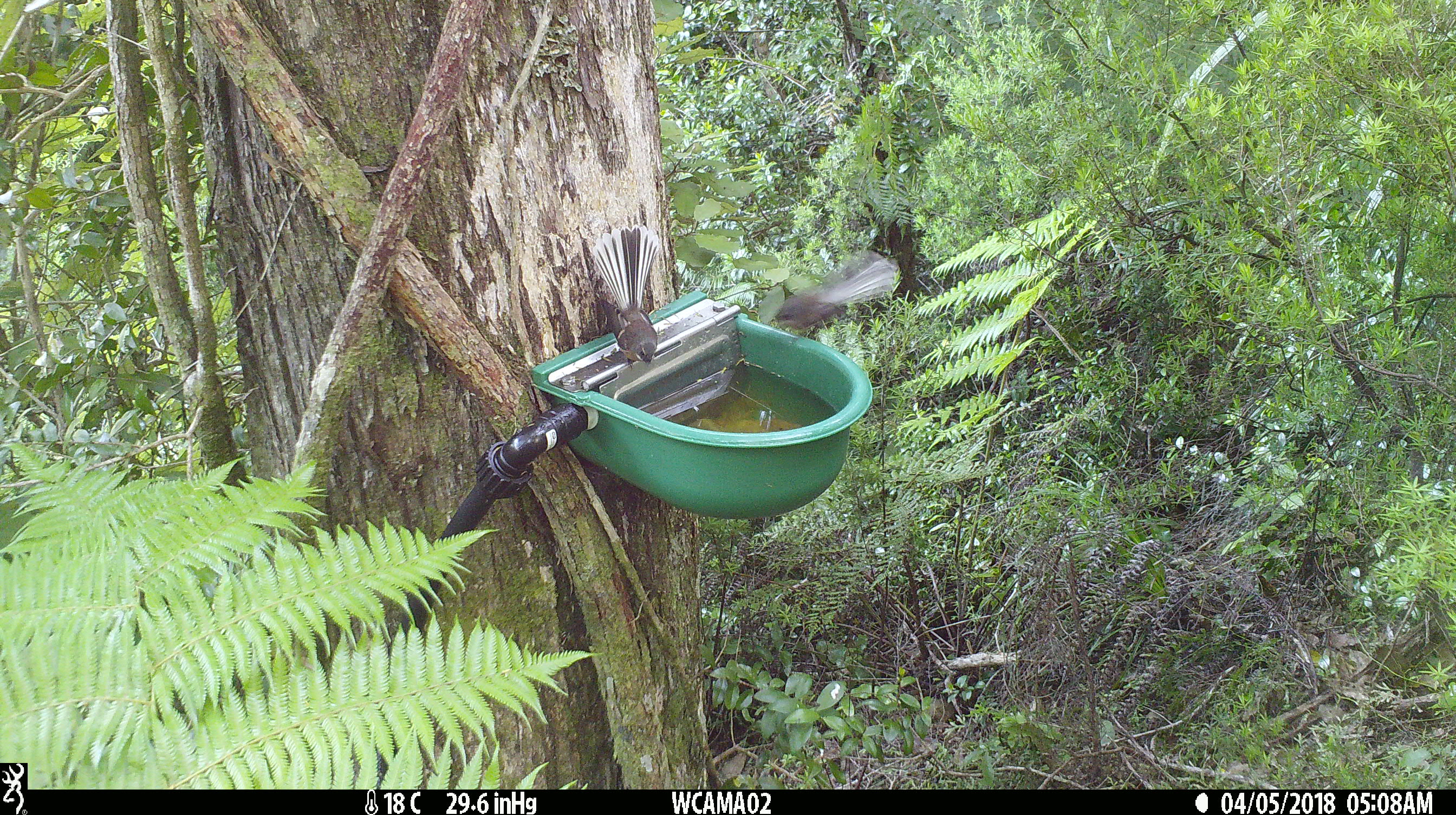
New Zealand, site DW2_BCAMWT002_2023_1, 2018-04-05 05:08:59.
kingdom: Animalia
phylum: Chordata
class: Aves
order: Passeriformes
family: Rhipiduridae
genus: Rhipidura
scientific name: Rhipidura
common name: fantails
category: fantail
Fantail (fantails) (Rhipidura).